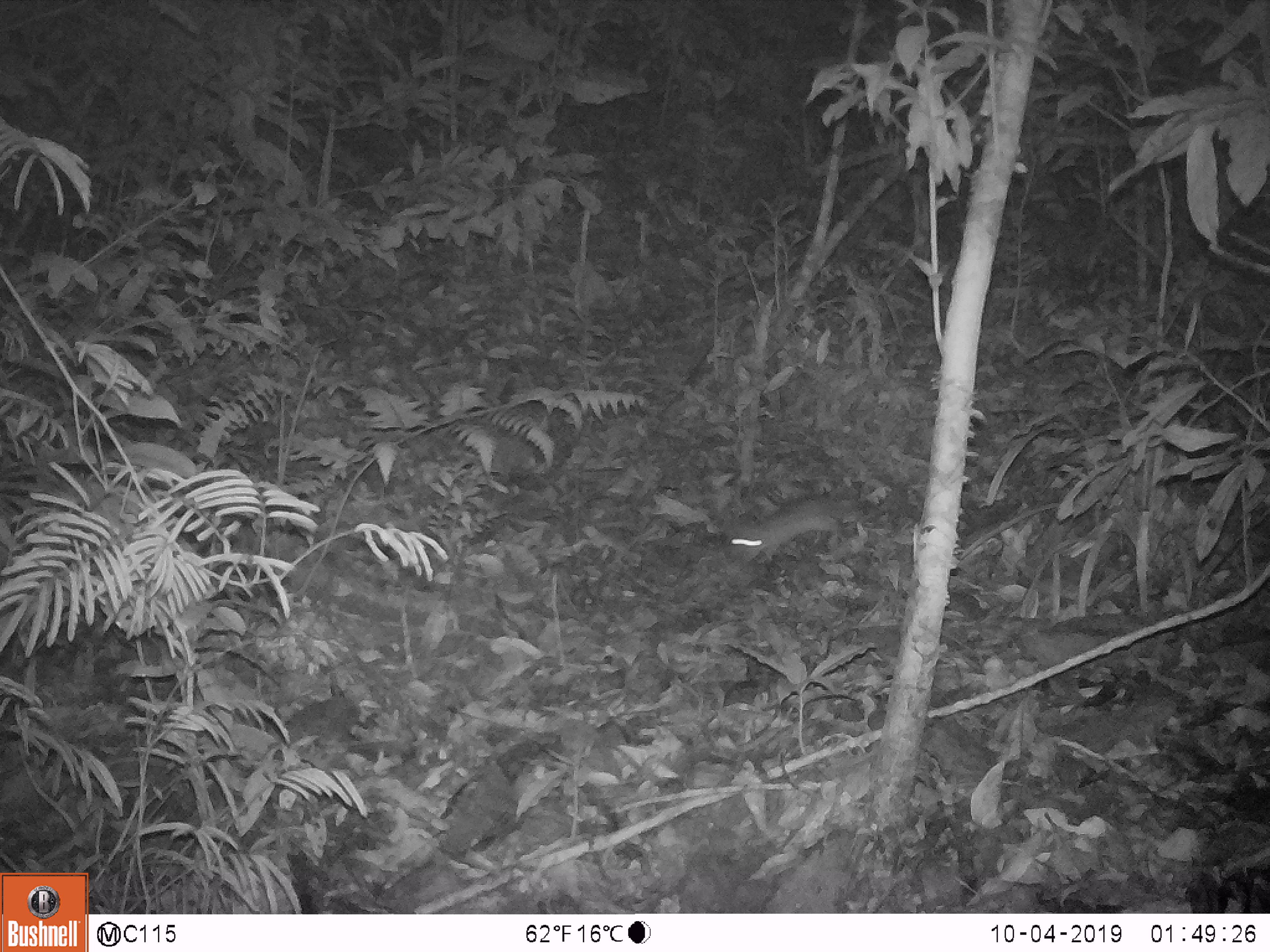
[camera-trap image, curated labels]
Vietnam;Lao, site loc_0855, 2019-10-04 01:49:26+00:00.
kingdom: Animalia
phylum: Chordata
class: Mammalia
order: Rodentia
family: Muridae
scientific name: Muridae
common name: old-world mice and rats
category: unidentified murid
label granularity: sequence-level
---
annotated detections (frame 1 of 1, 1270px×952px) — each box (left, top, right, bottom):
unidentified murid: (721, 496, 868, 573)